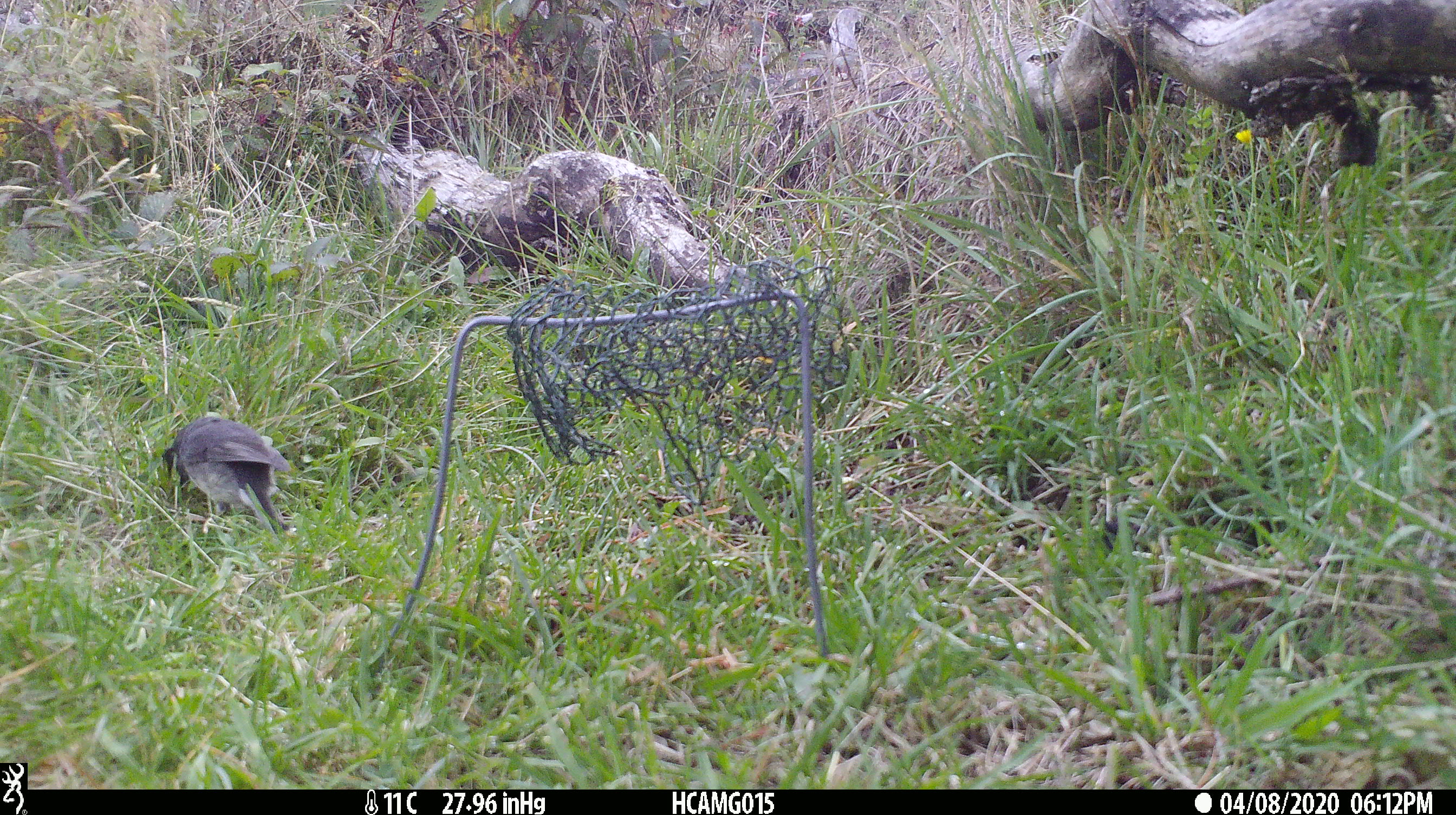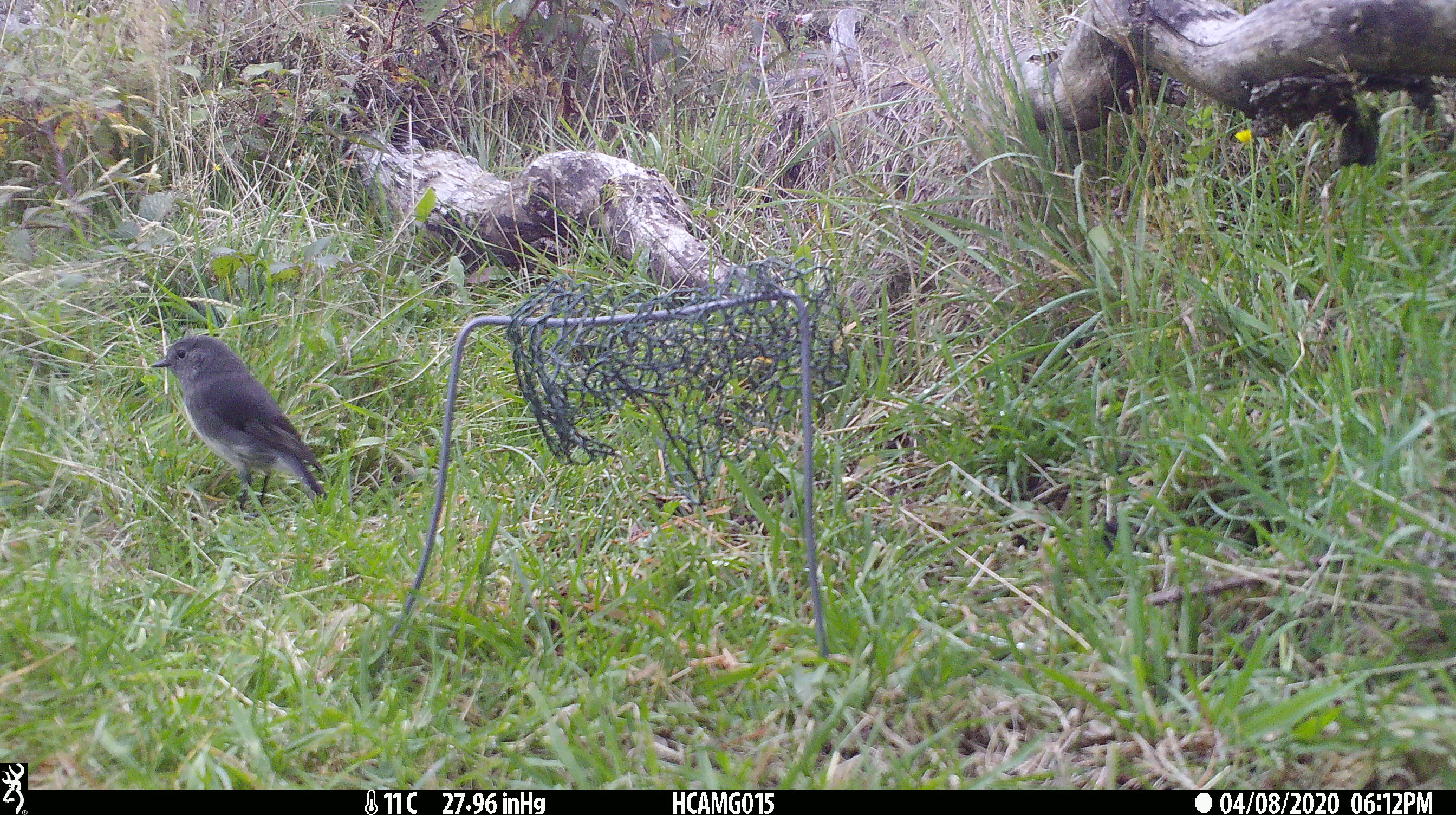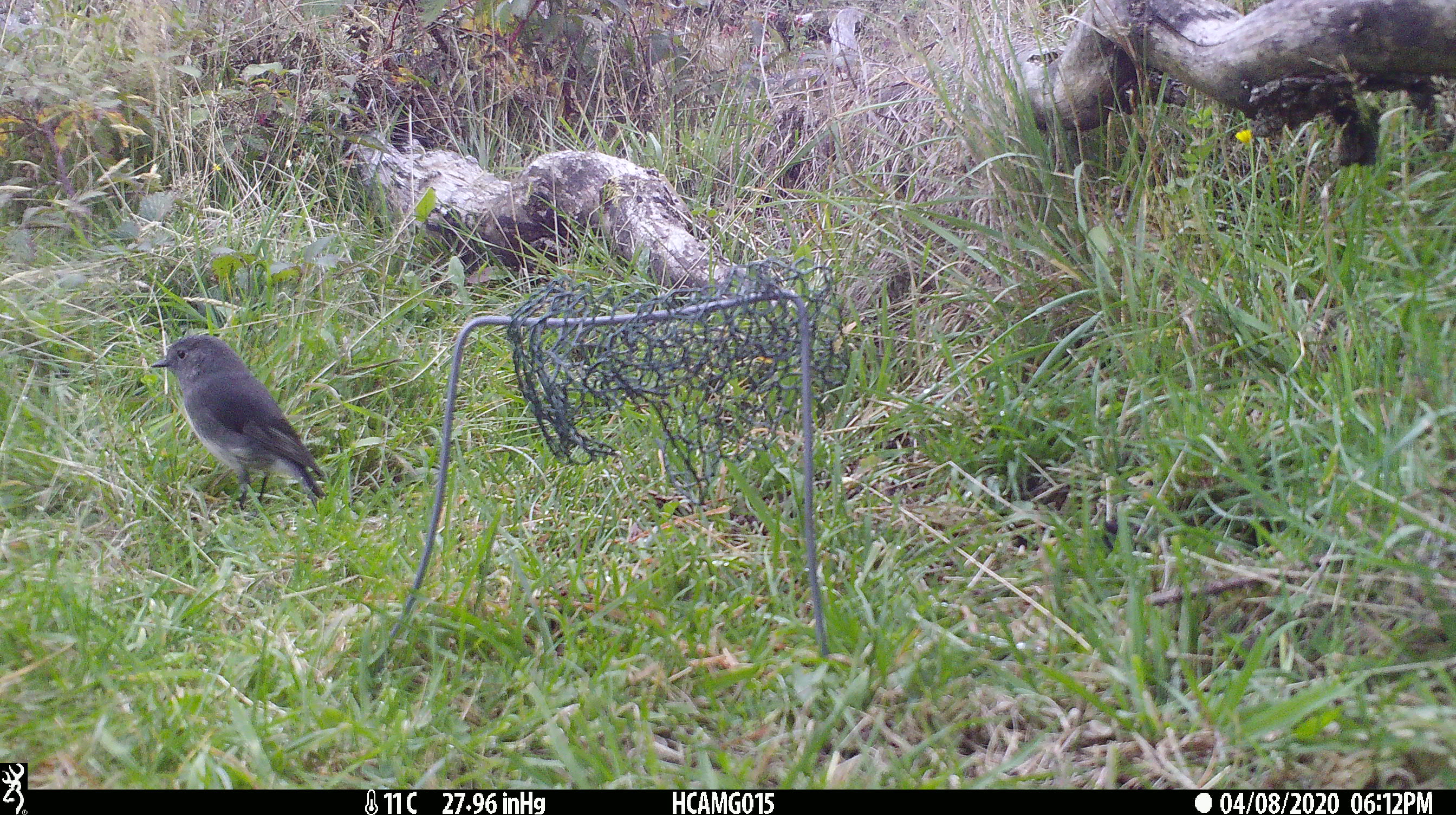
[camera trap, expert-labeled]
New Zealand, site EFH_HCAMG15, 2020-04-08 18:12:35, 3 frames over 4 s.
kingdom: Animalia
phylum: Chordata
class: Aves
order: Passeriformes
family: Petroicidae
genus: Petroica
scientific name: Petroica australis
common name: new zealand robin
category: robin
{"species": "robin (new zealand robin) (Petroica australis)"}